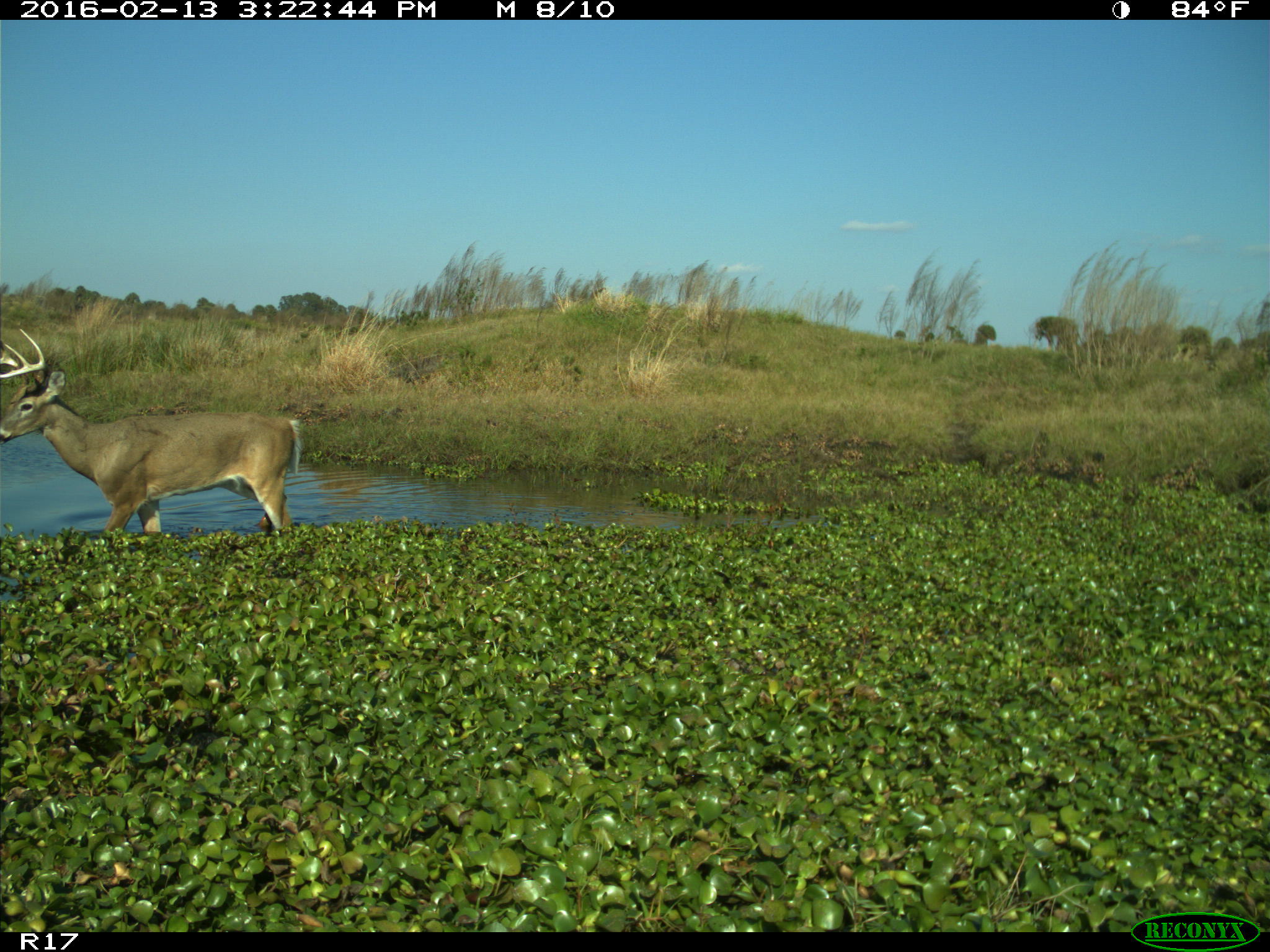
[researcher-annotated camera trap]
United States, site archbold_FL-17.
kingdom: Animalia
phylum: Chordata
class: Mammalia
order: Artiodactyla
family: Cervidae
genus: Odocoileus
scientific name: Odocoileus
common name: deer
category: unidentified deer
Unidentified deer (deer) (Odocoileus).